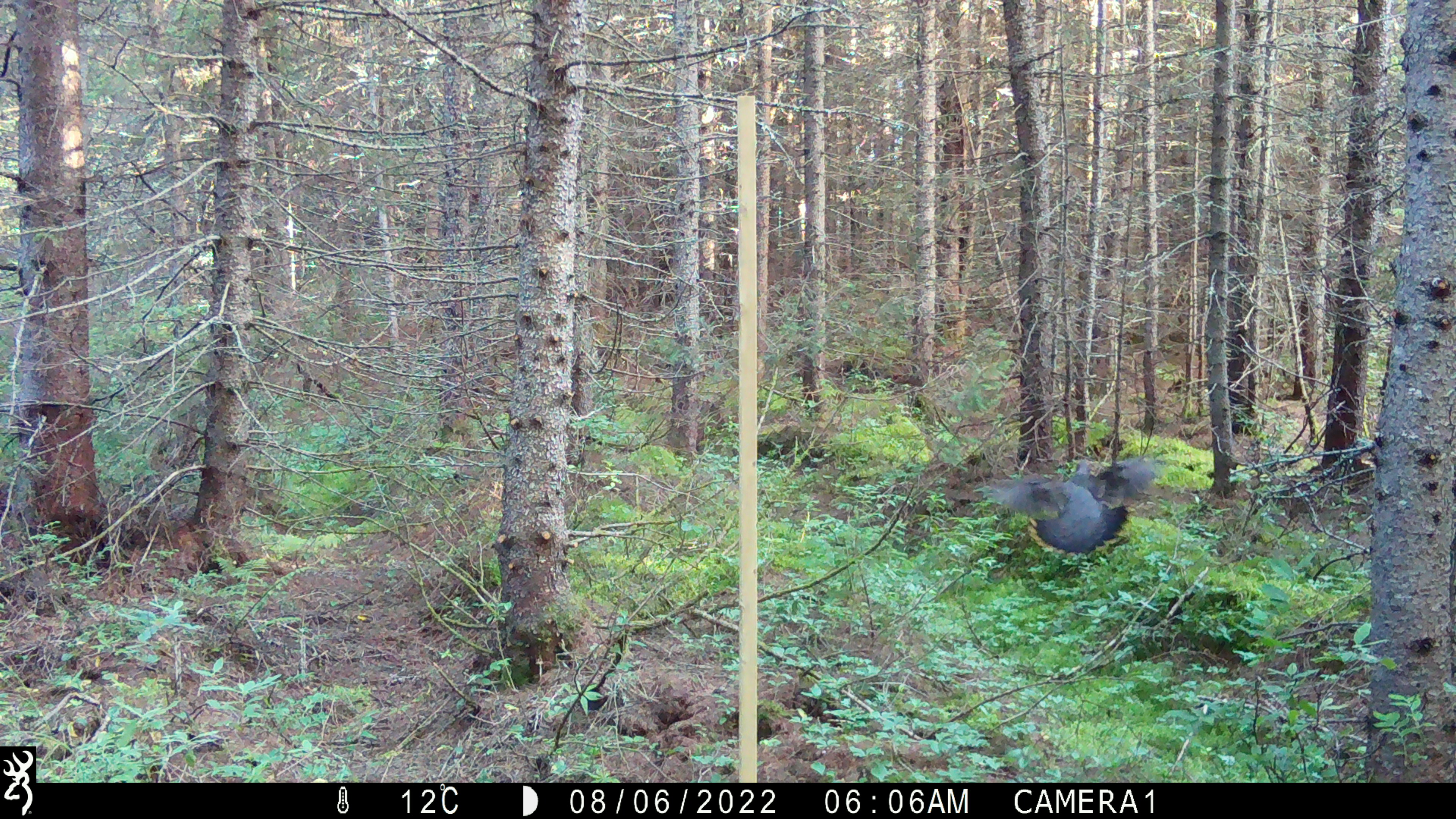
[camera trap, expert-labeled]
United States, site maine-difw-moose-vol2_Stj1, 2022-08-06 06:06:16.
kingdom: Animalia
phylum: Chordata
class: Aves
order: Galliformes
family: Phasianidae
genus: Canachites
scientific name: Canachites canadensis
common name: spruce grouse